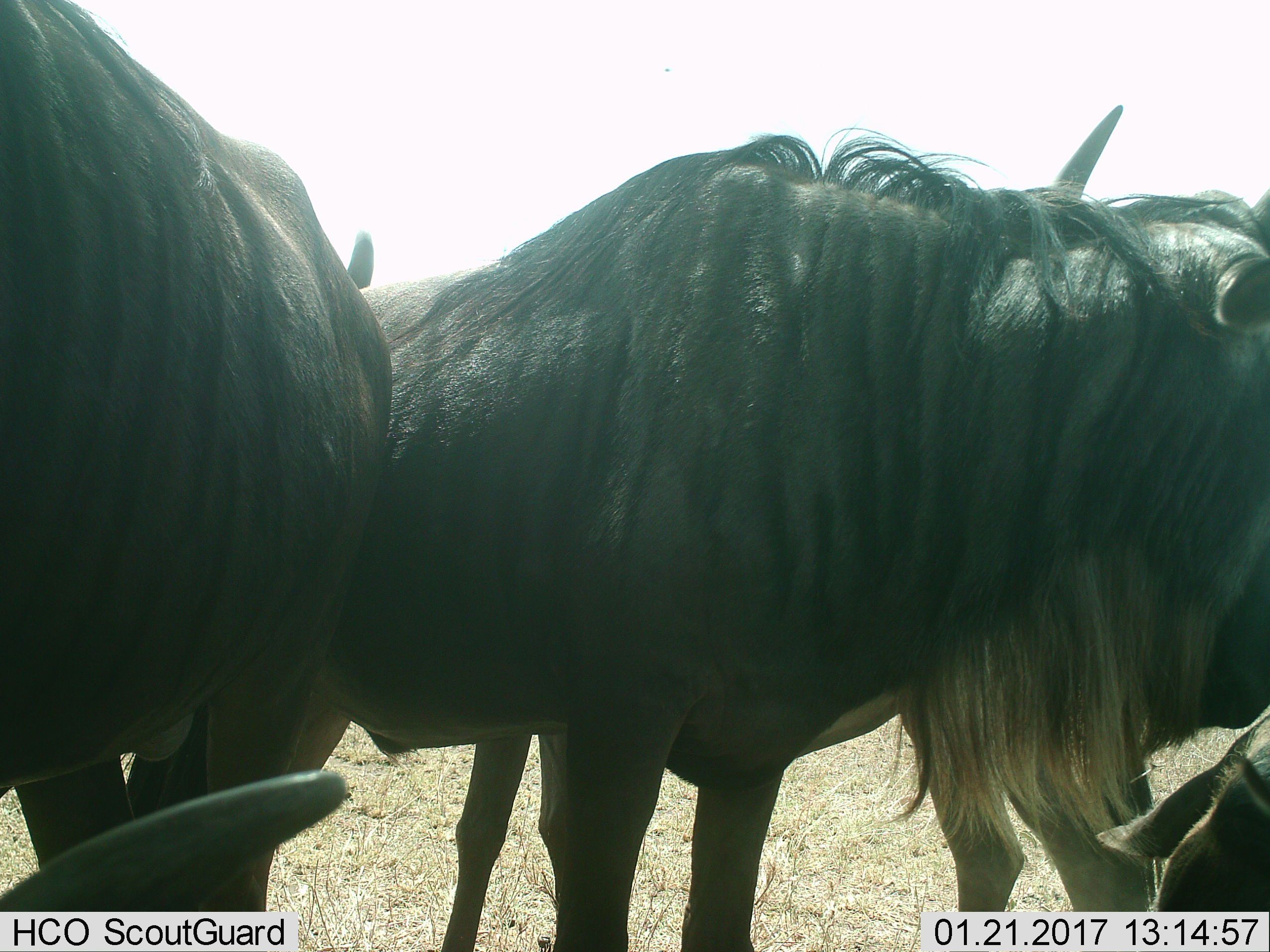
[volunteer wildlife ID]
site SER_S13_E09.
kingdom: Animalia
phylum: Chordata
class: Mammalia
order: Artiodactyla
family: Bovidae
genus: Connochaetes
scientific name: Connochaetes taurinus taurinus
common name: blue wildebeest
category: wildebeestblue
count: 5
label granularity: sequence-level